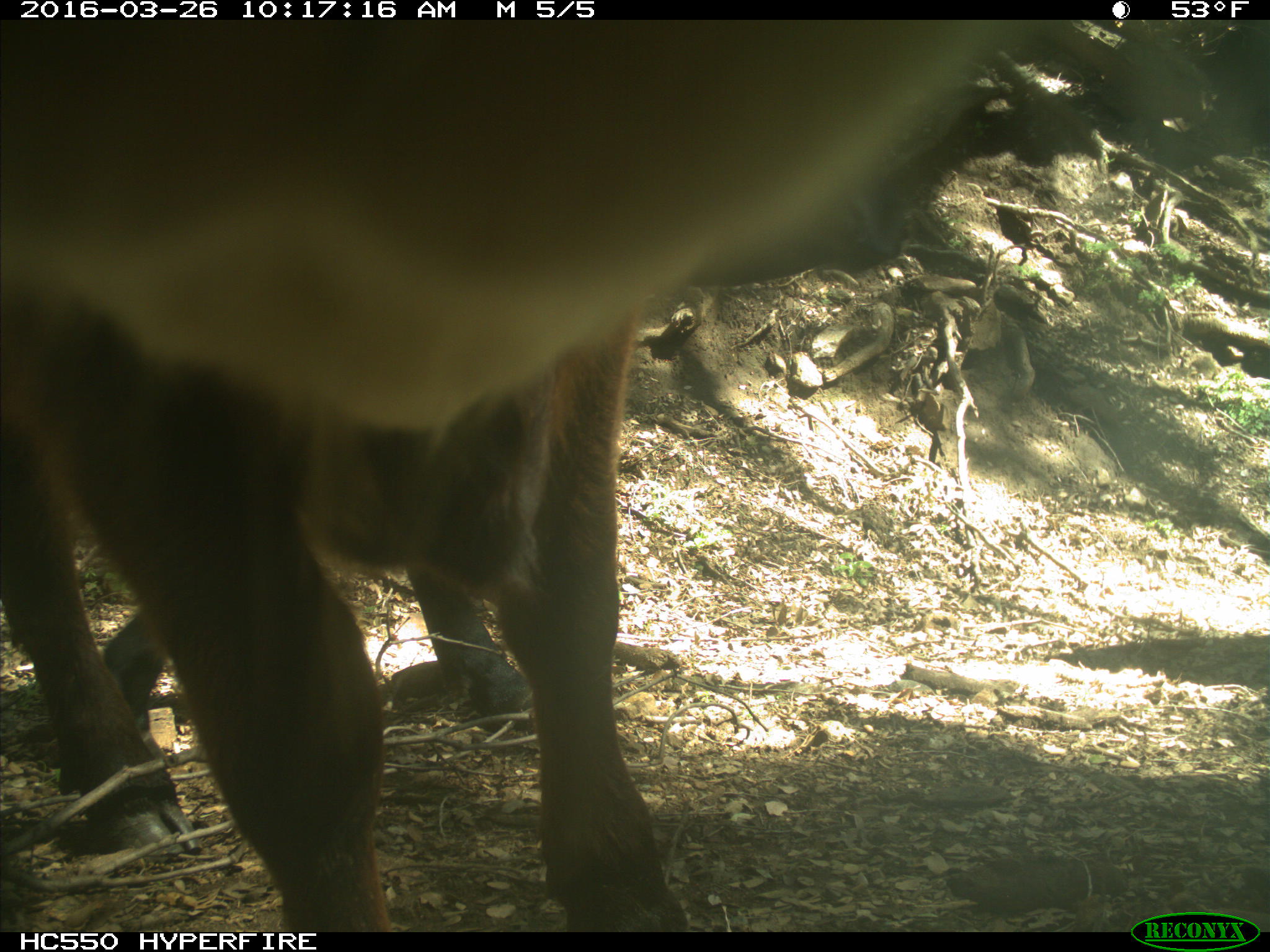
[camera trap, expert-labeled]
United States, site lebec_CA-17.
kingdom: Animalia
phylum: Chordata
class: Mammalia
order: Artiodactyla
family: Bovidae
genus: Bos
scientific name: Bos taurus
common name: domestic cow